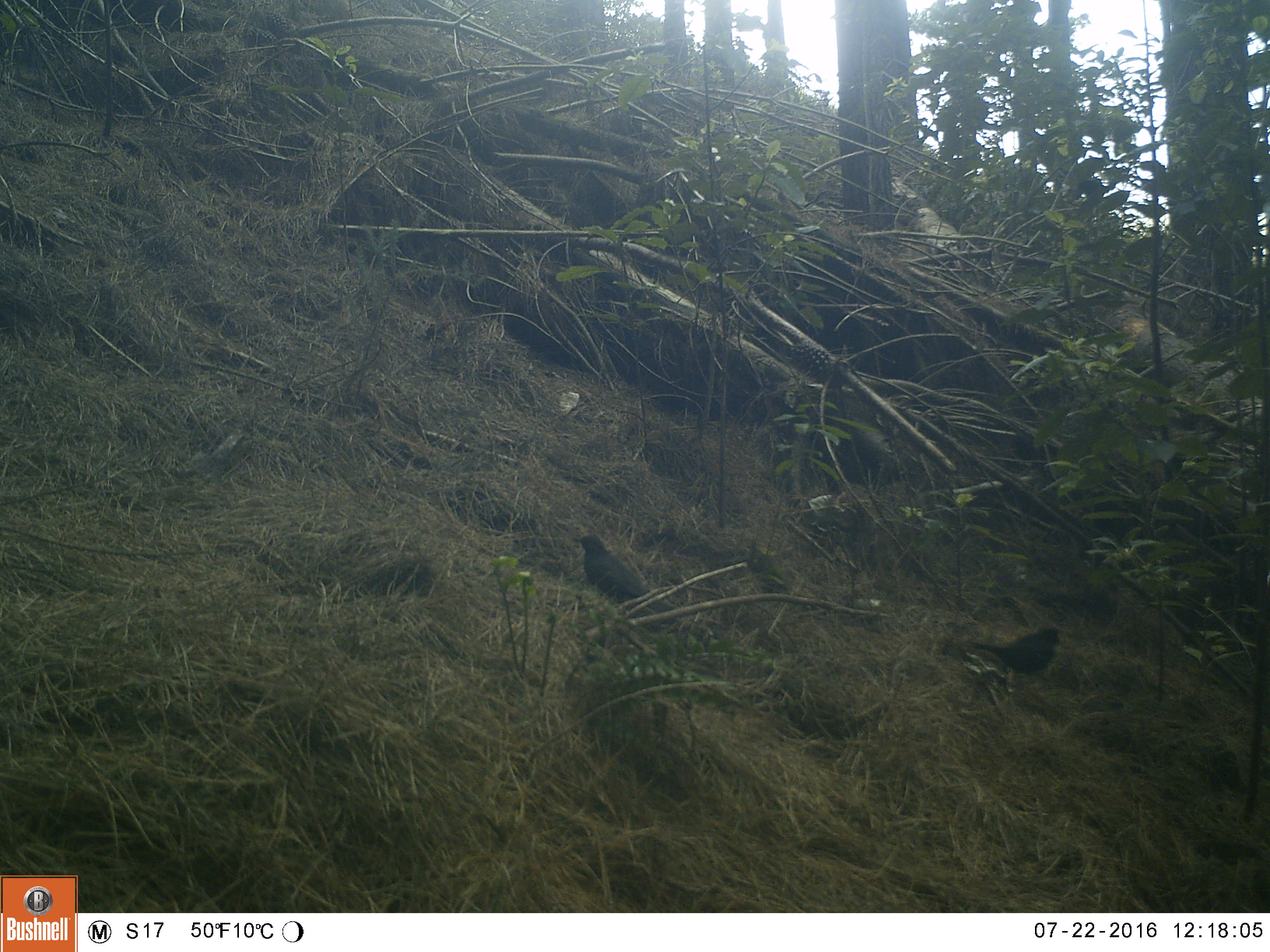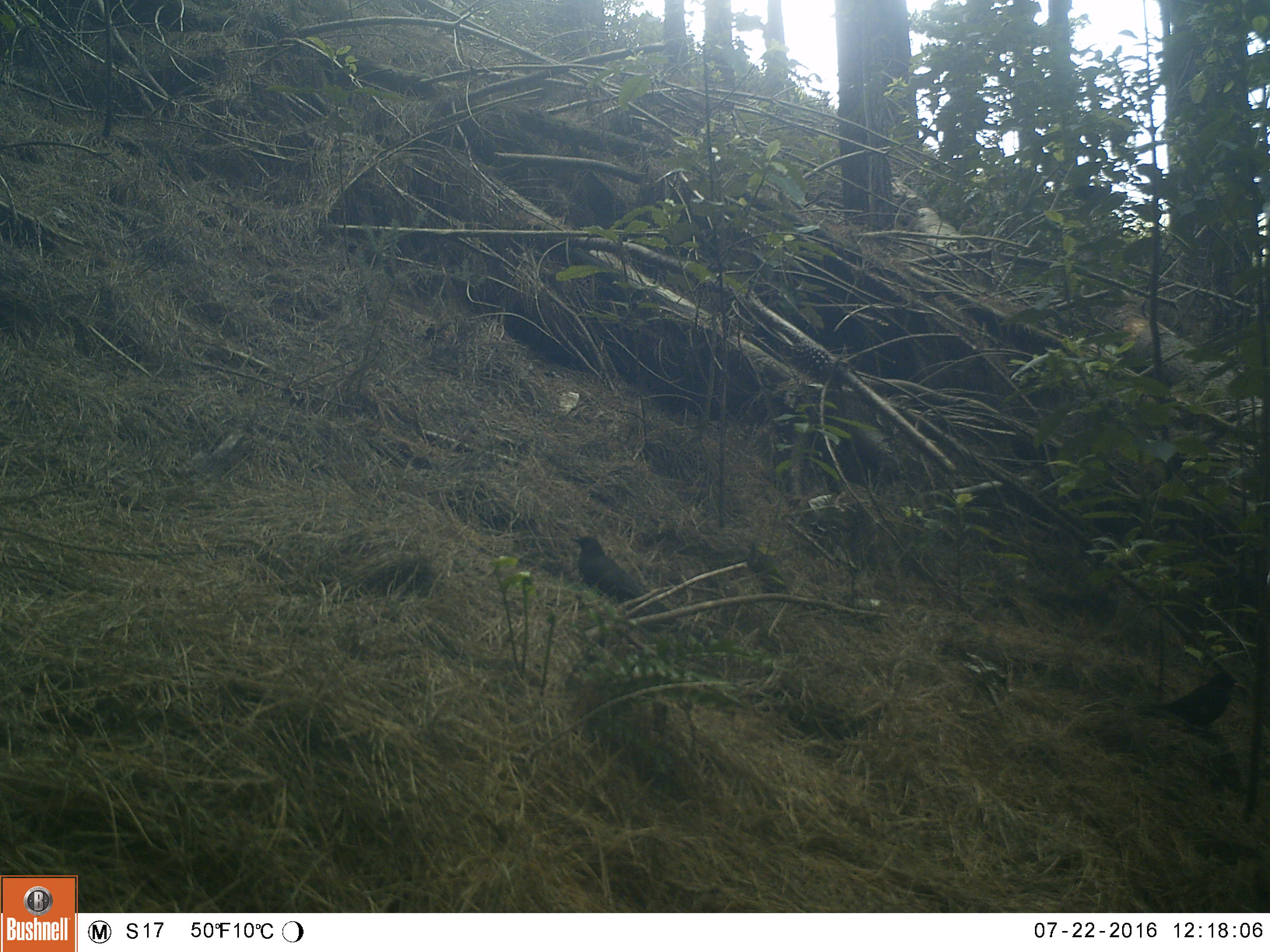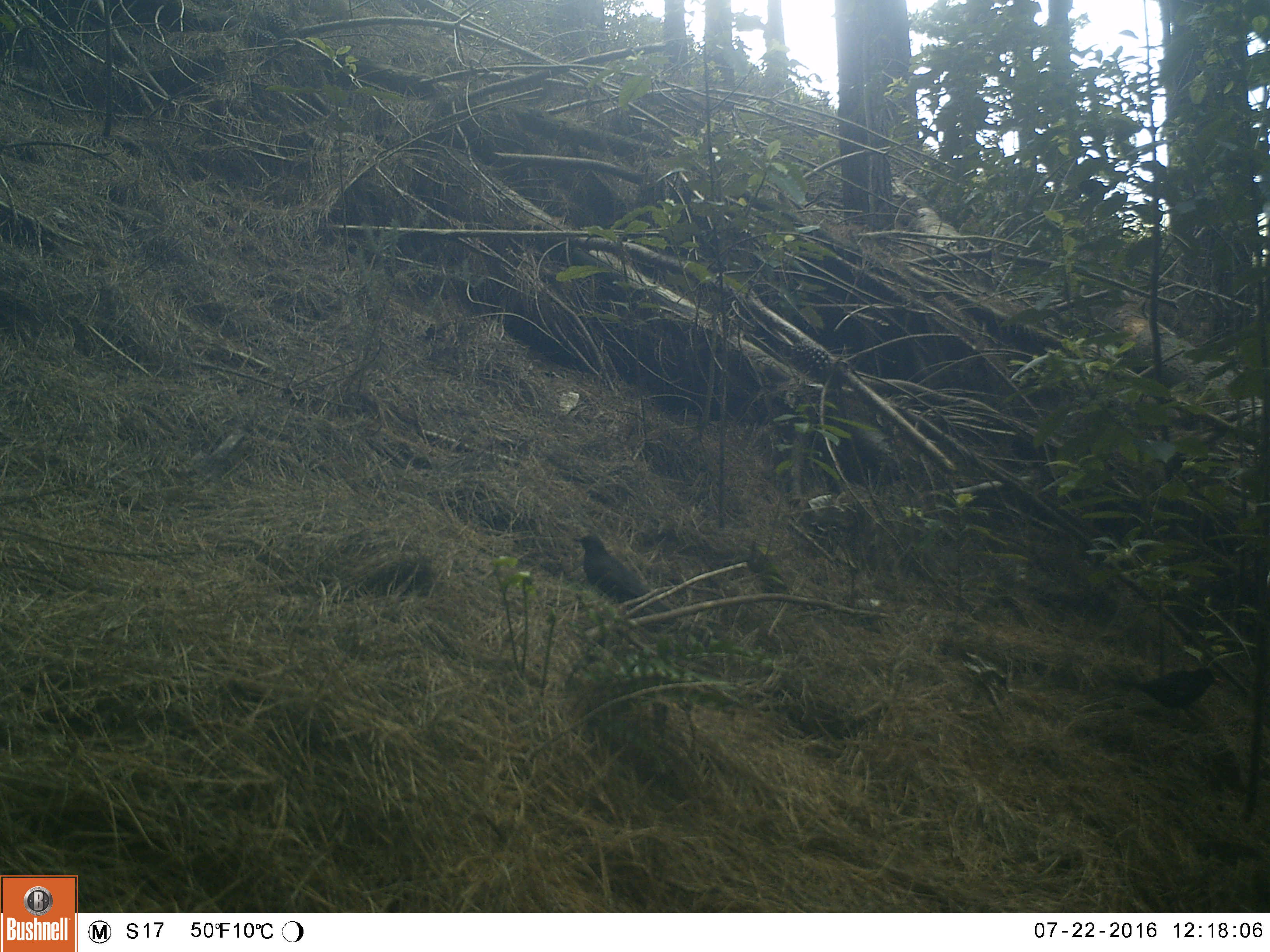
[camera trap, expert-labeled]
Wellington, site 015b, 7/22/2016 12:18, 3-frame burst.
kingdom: Animalia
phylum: Chordata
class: Aves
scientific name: Aves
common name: bird